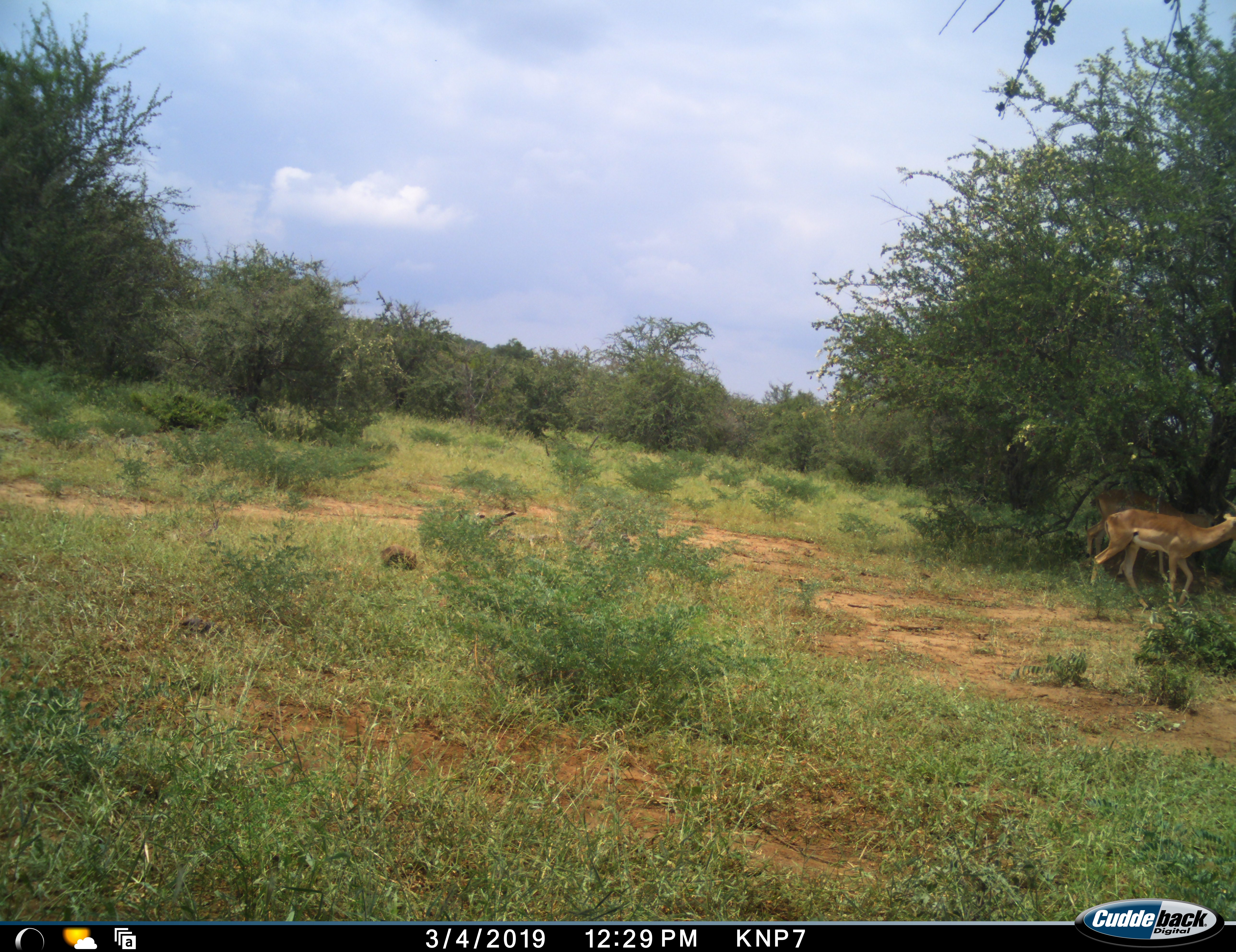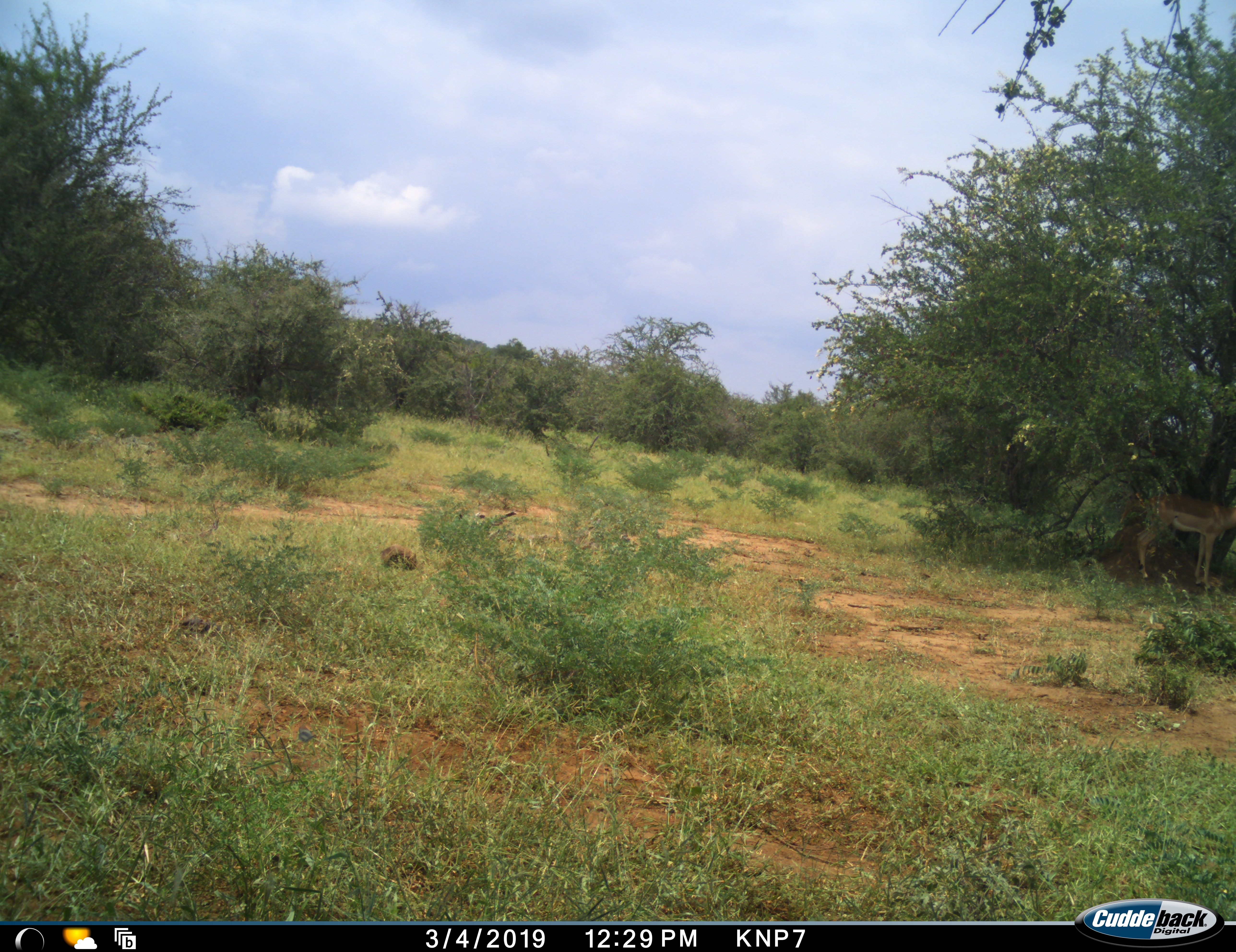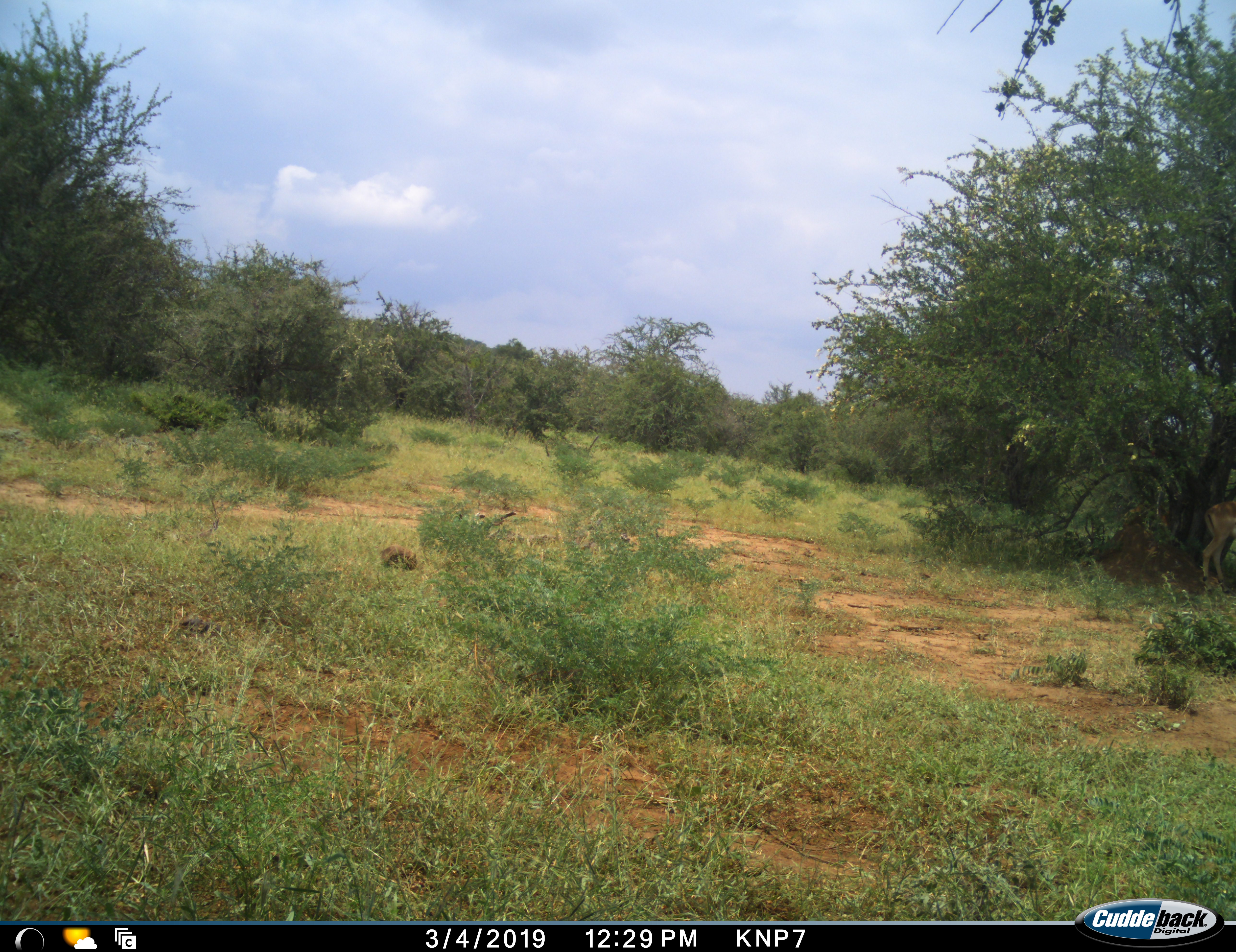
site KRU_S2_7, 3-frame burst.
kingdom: Animalia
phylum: Chordata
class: Mammalia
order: Artiodactyla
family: Bovidae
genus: Aepyceros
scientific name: Aepyceros melampus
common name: impala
Impala (Aepyceros melampus), count 1. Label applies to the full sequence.